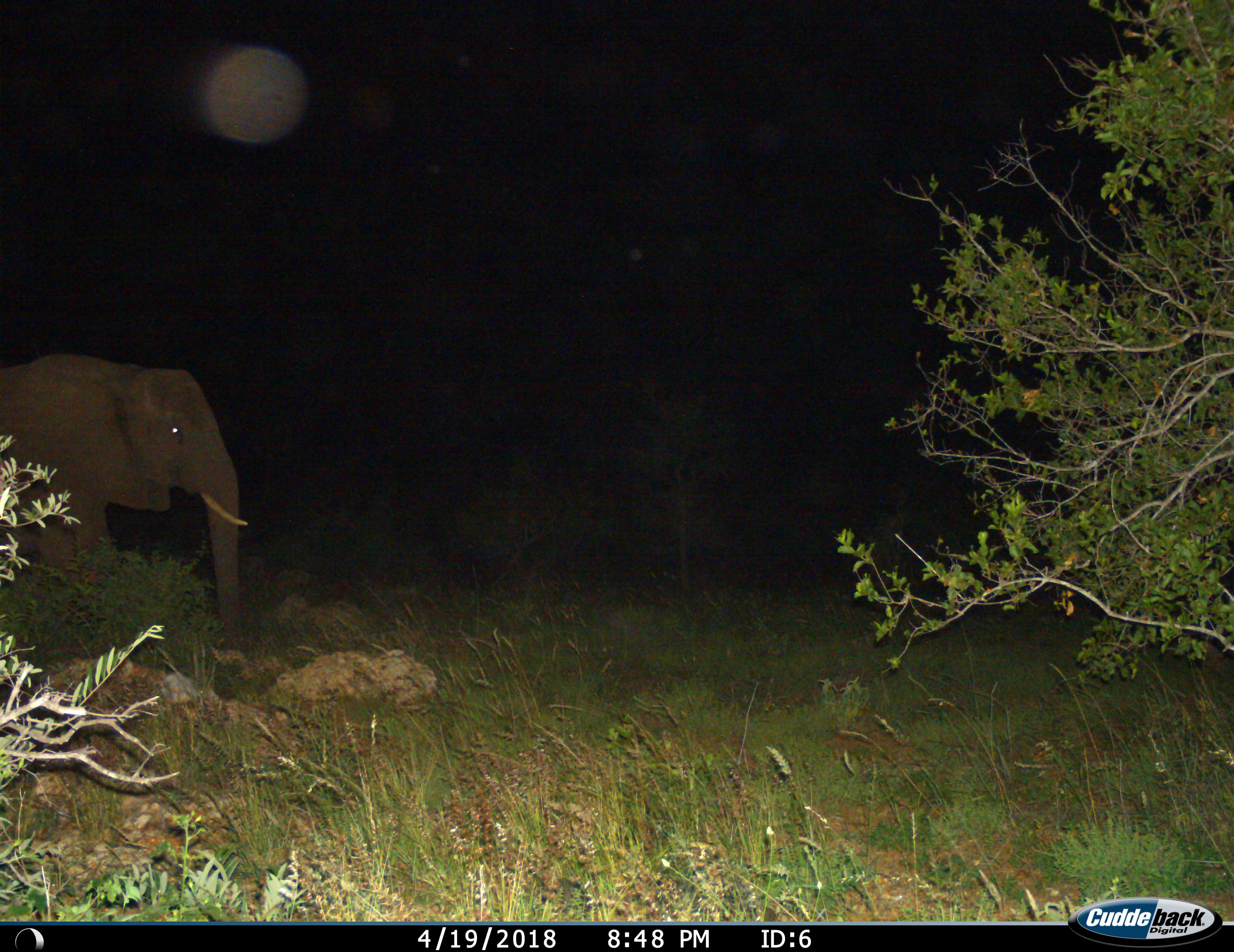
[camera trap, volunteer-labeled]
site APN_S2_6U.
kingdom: Animalia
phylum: Chordata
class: Mammalia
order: Proboscidea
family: Elephantidae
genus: Loxodonta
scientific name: Loxodonta africana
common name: african bush elephant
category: elephant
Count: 1.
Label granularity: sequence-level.